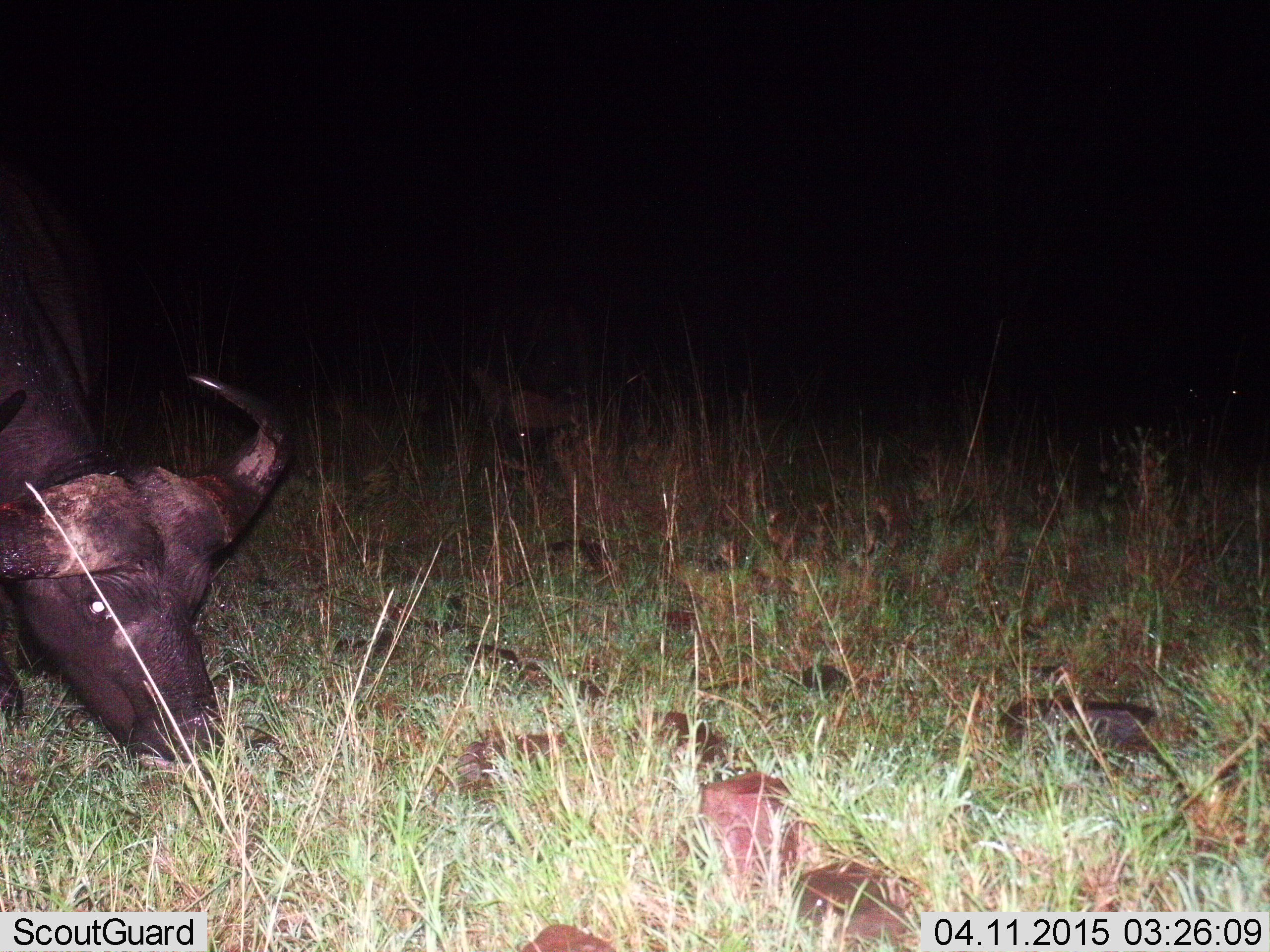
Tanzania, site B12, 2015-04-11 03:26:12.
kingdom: Animalia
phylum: Chordata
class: Mammalia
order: Artiodactyla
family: Bovidae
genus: Syncerus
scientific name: Syncerus caffer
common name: cape buffalo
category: buffalo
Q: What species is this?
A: Buffalo (cape buffalo) (Syncerus caffer).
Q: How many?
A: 1.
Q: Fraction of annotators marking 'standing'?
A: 0%.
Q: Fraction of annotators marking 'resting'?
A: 20%.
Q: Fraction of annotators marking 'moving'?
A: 0%.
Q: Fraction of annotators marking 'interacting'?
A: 0%.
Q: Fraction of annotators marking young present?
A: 0%.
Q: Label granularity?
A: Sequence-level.